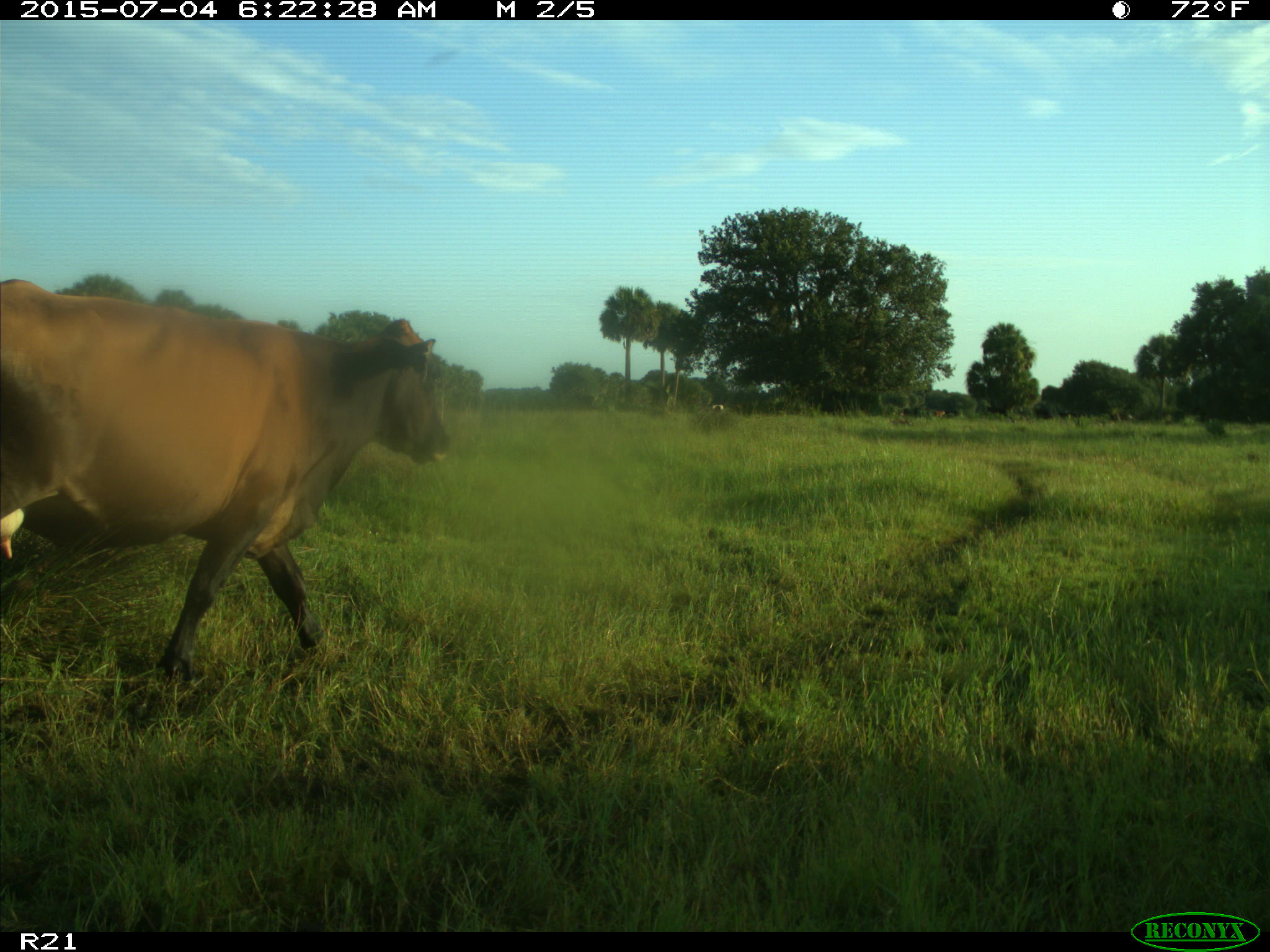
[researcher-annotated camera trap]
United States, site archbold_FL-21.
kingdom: Animalia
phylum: Chordata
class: Mammalia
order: Artiodactyla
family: Bovidae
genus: Bos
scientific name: Bos taurus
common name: domestic cow